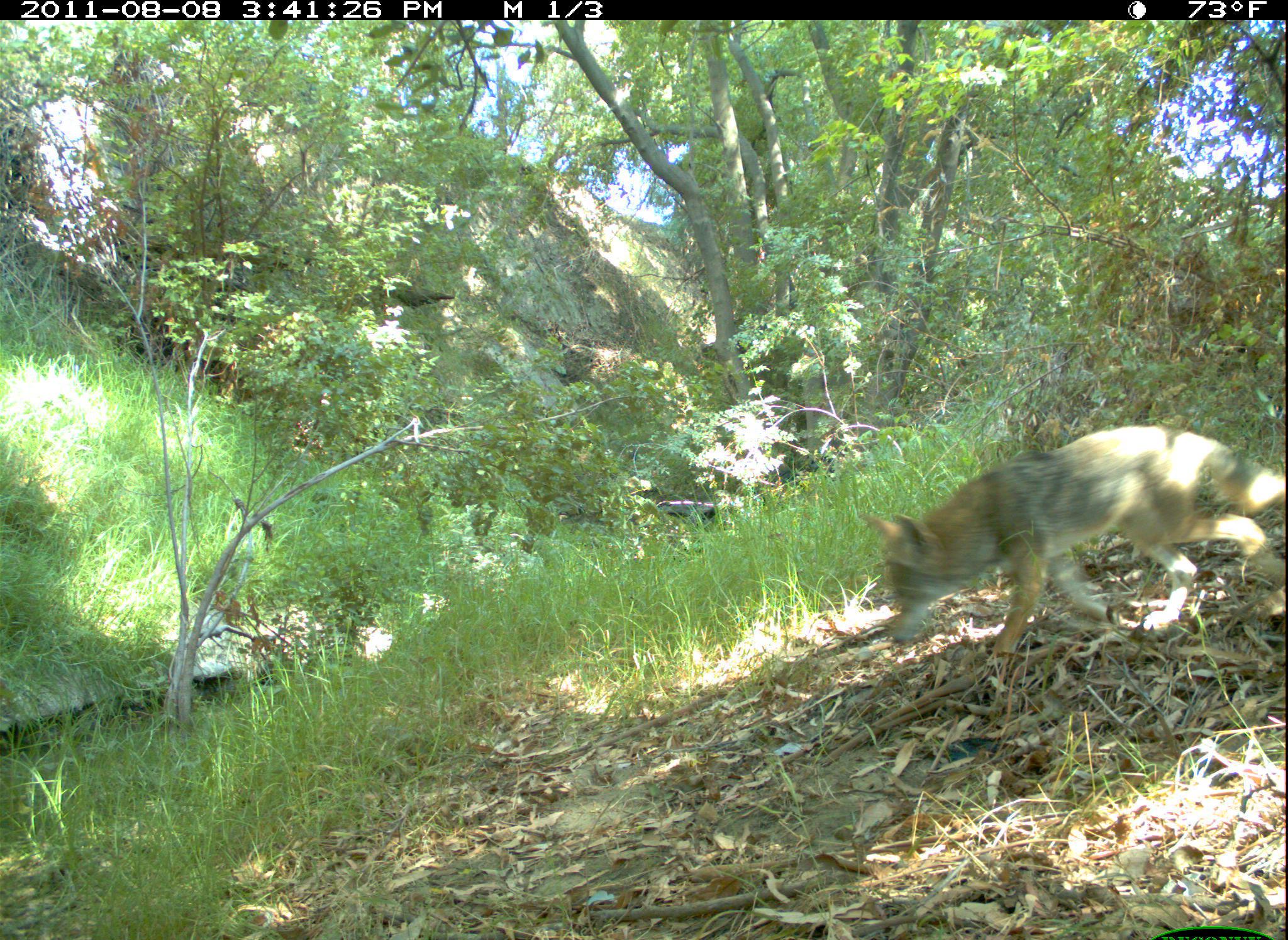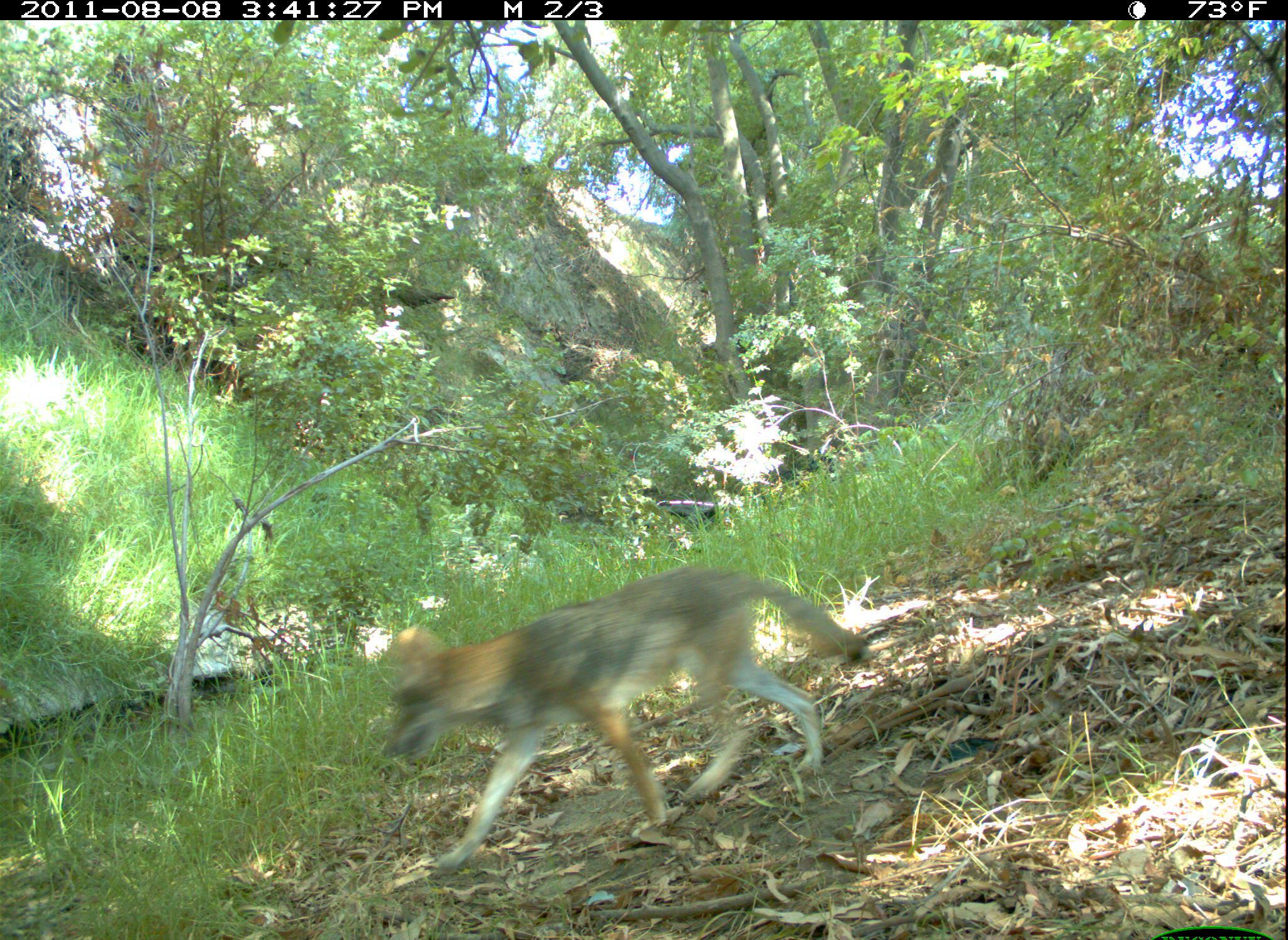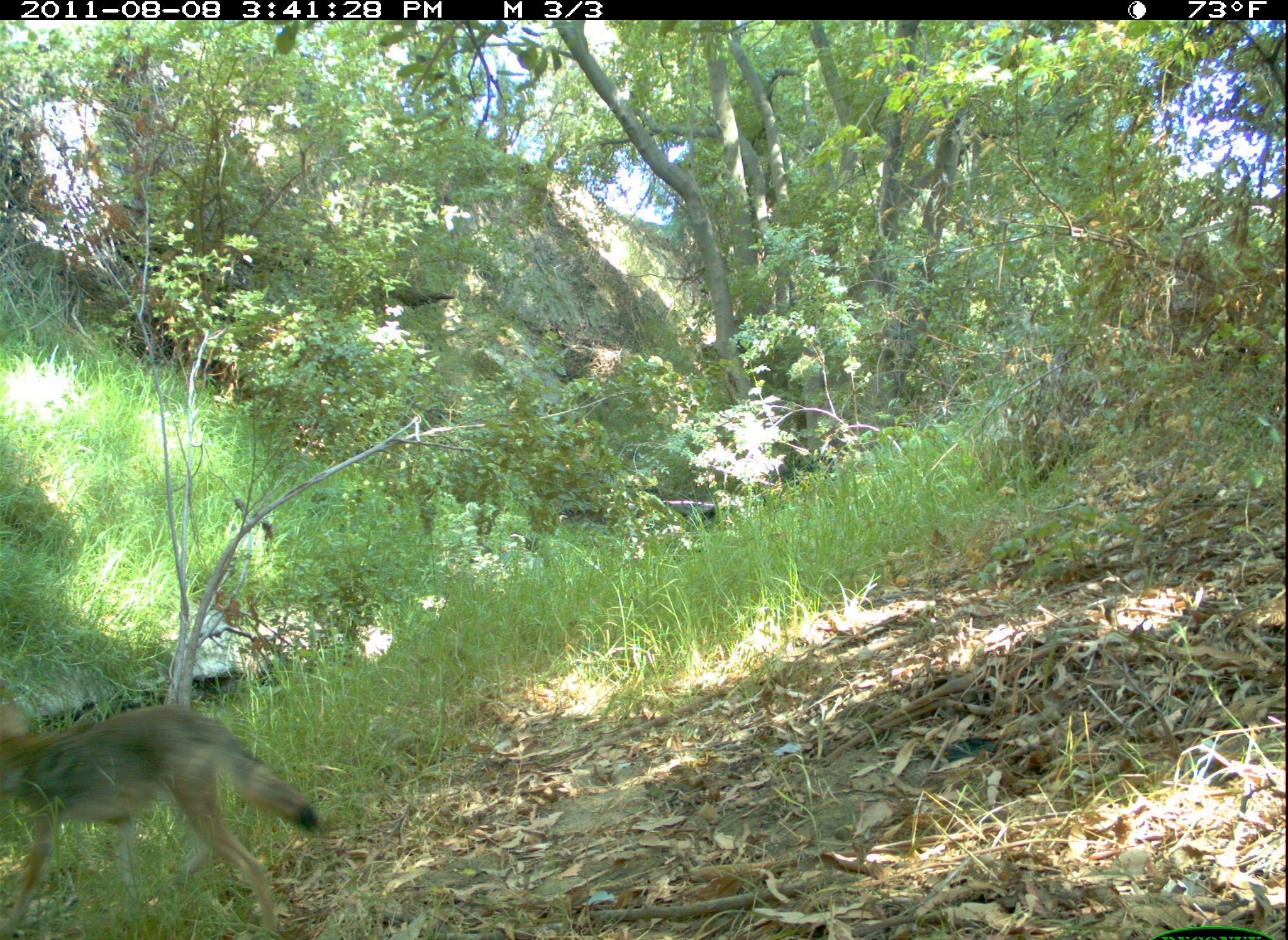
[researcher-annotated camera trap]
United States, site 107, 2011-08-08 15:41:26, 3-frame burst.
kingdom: Animalia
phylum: Chordata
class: Mammalia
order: Carnivora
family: Canidae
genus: Canis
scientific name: Canis latrans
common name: coyote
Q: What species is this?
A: Coyote (Canis latrans).